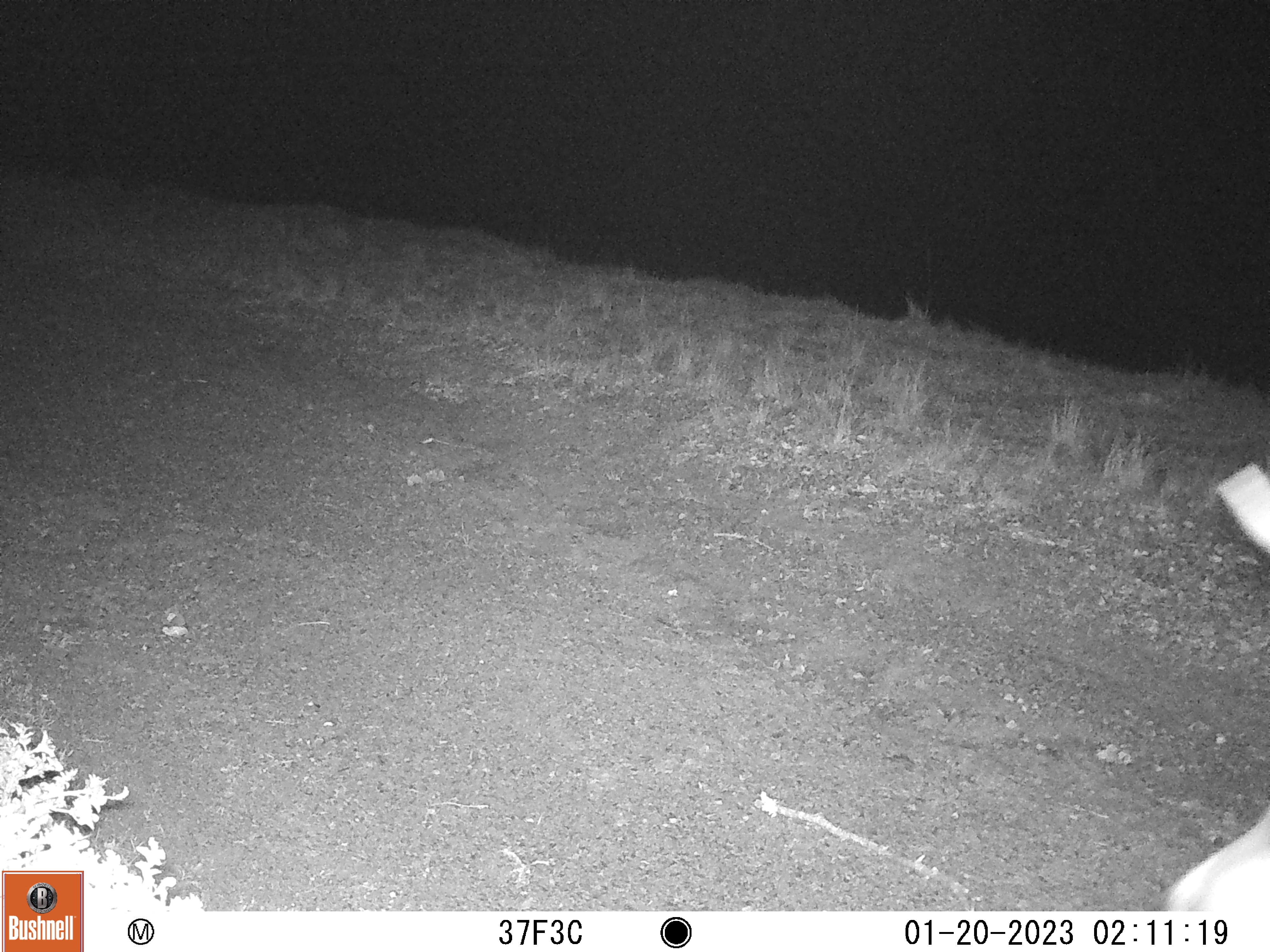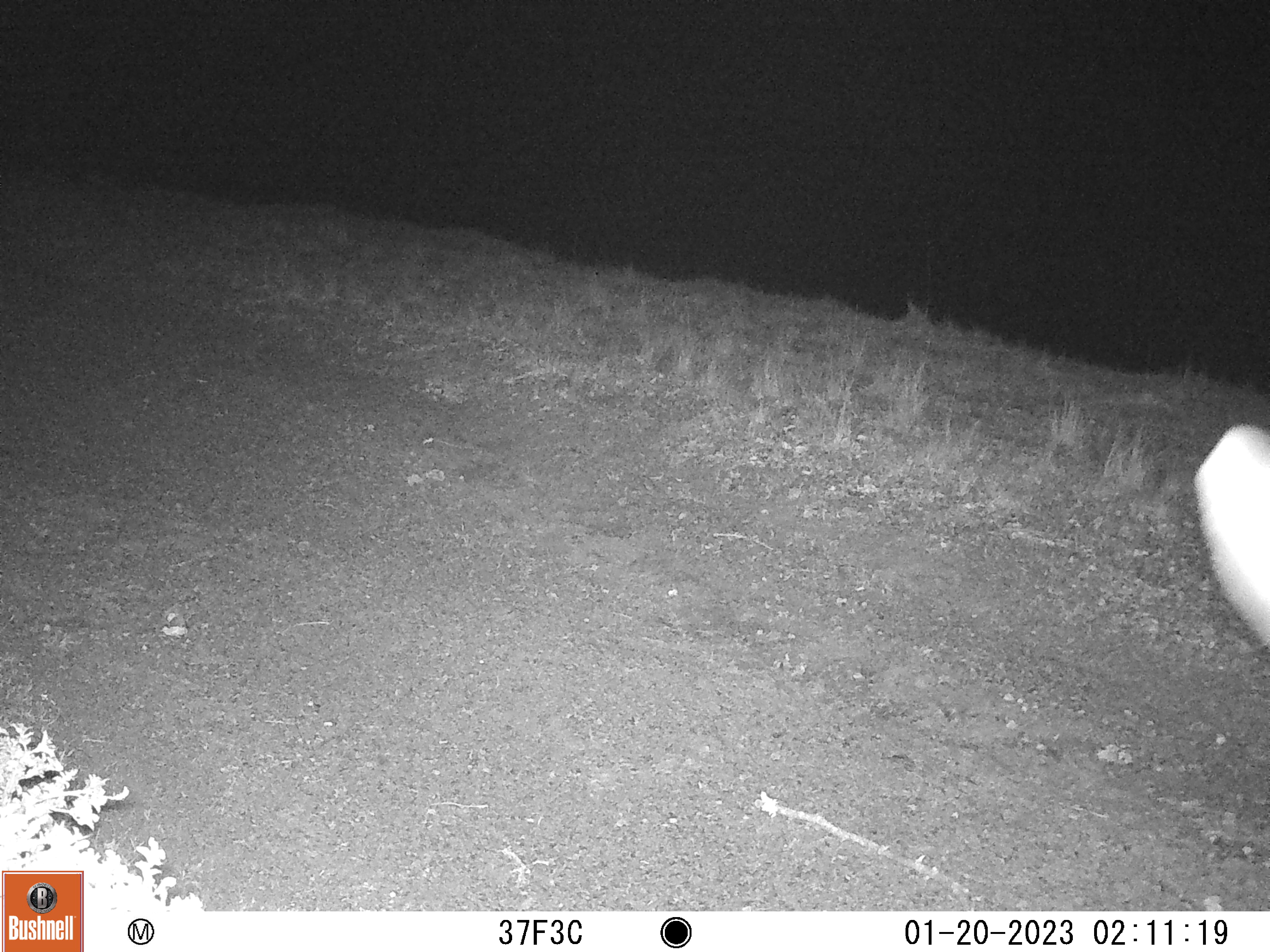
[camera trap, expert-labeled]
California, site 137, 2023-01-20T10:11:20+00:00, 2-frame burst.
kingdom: Animalia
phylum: Chordata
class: Mammalia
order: Artiodactyla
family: Cervidae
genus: Odocoileus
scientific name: Odocoileus hemionus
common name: mule deer